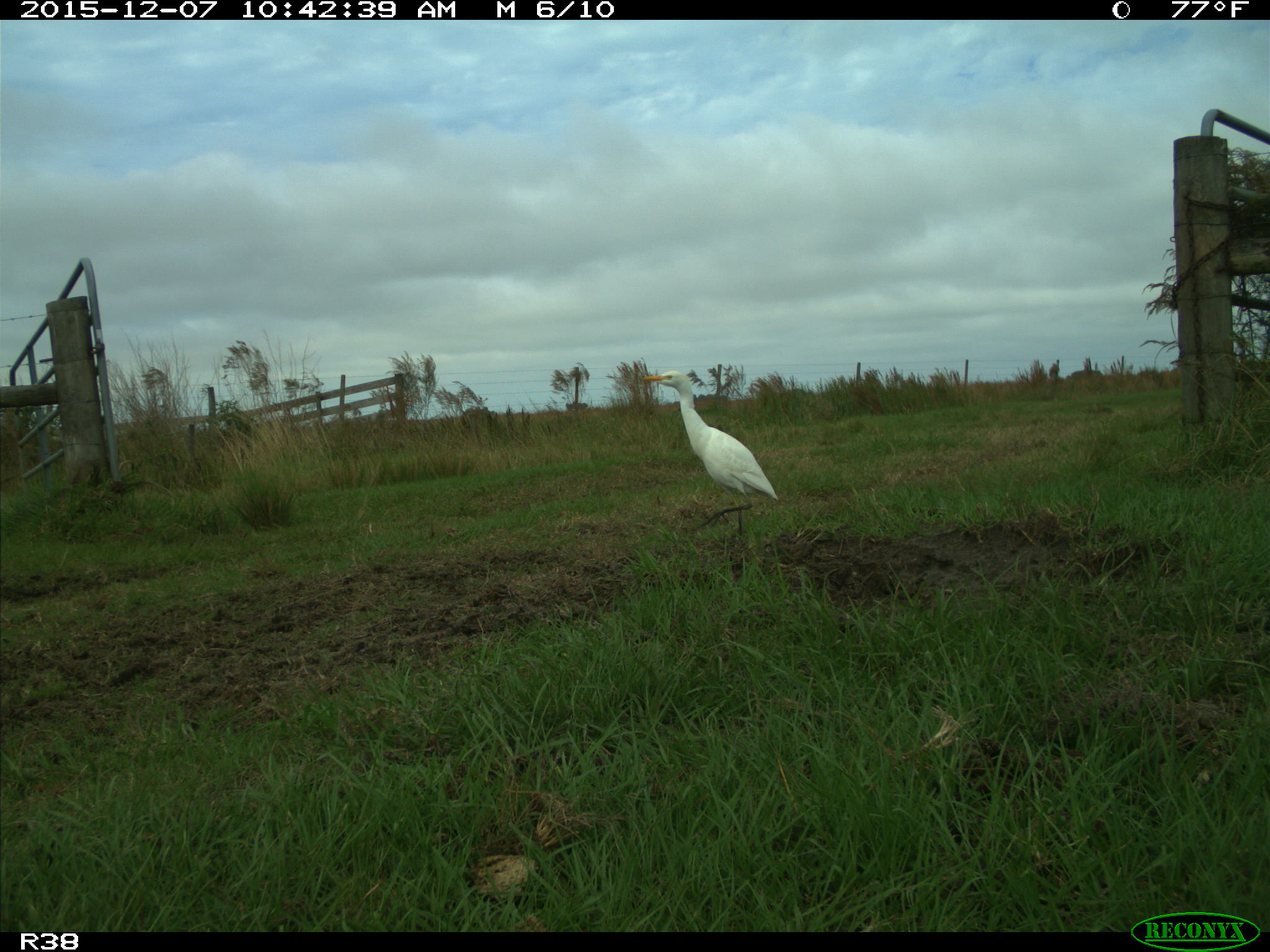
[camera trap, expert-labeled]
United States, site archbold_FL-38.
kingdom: Animalia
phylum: Chordata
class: Aves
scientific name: Aves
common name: birds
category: unidentified bird